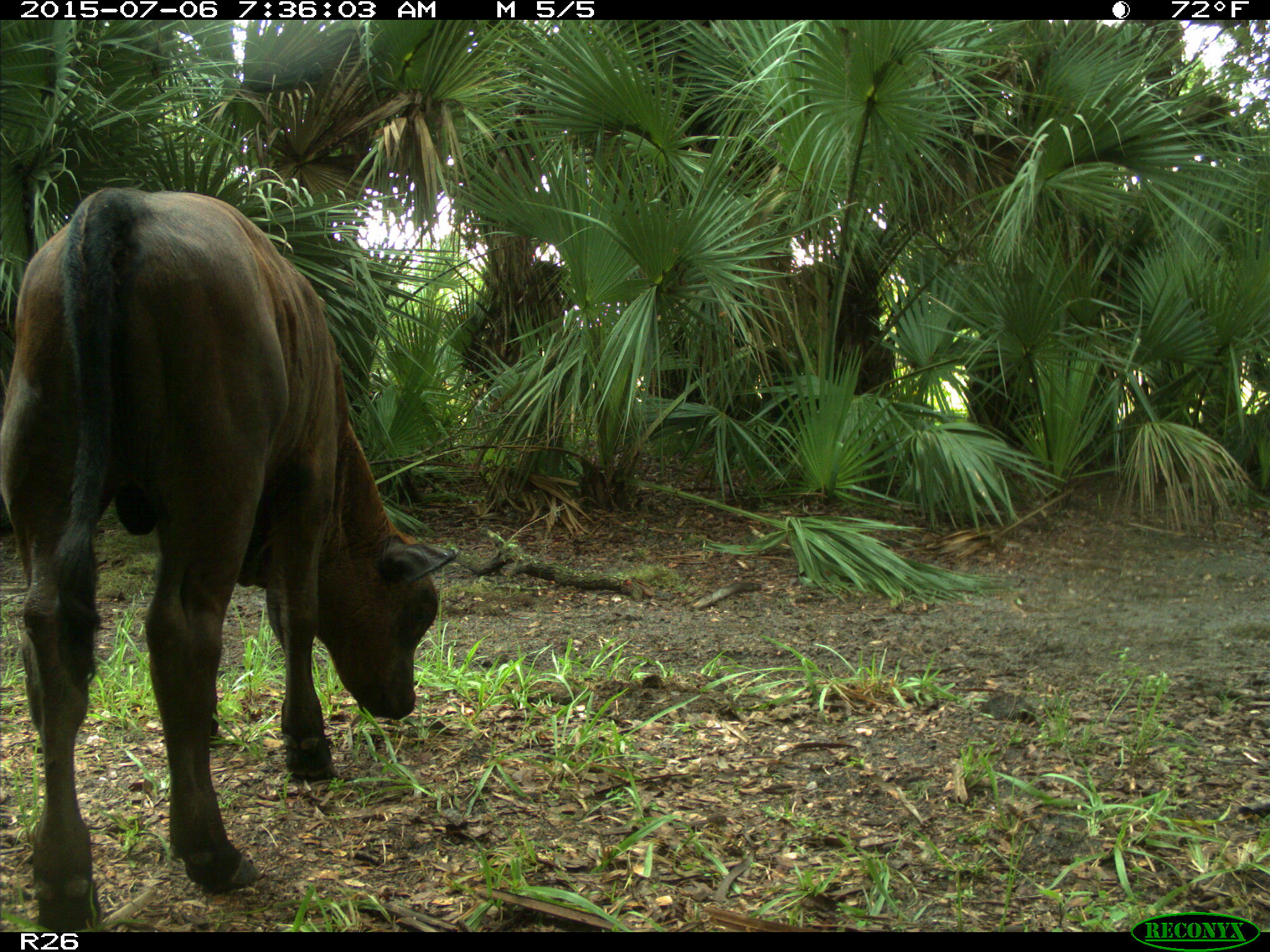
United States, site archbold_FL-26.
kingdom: Animalia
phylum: Chordata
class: Mammalia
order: Artiodactyla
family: Bovidae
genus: Bos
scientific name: Bos taurus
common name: domestic cow